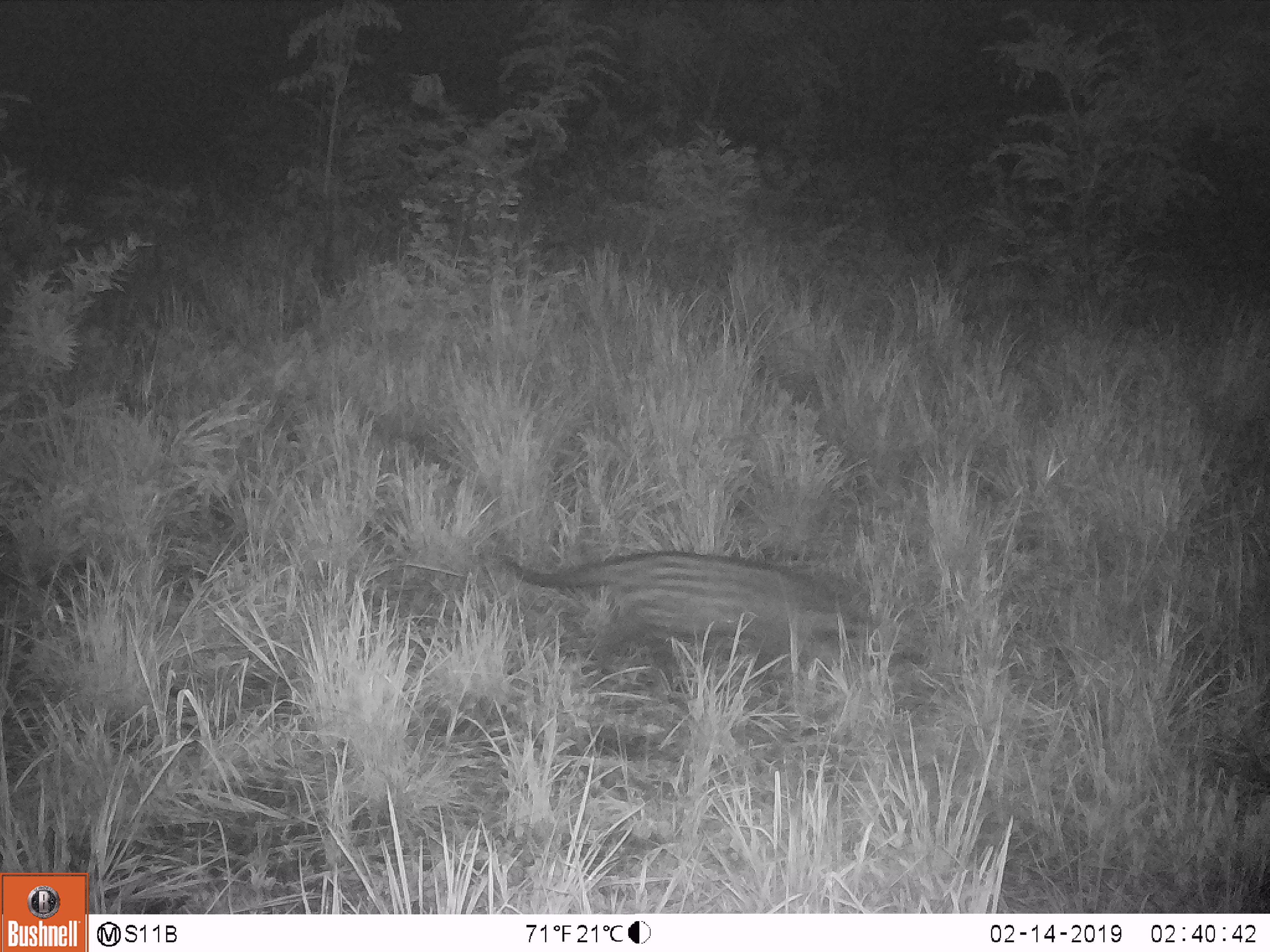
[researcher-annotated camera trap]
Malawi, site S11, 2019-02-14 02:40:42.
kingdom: Animalia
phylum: Chordata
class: Mammalia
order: Carnivora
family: Viverridae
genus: Civettictis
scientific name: Civettictis civetta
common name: african civet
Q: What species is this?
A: African civet (Civettictis civetta).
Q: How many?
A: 1.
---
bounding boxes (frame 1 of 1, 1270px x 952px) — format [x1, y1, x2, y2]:
african civet: [497, 529, 885, 693]